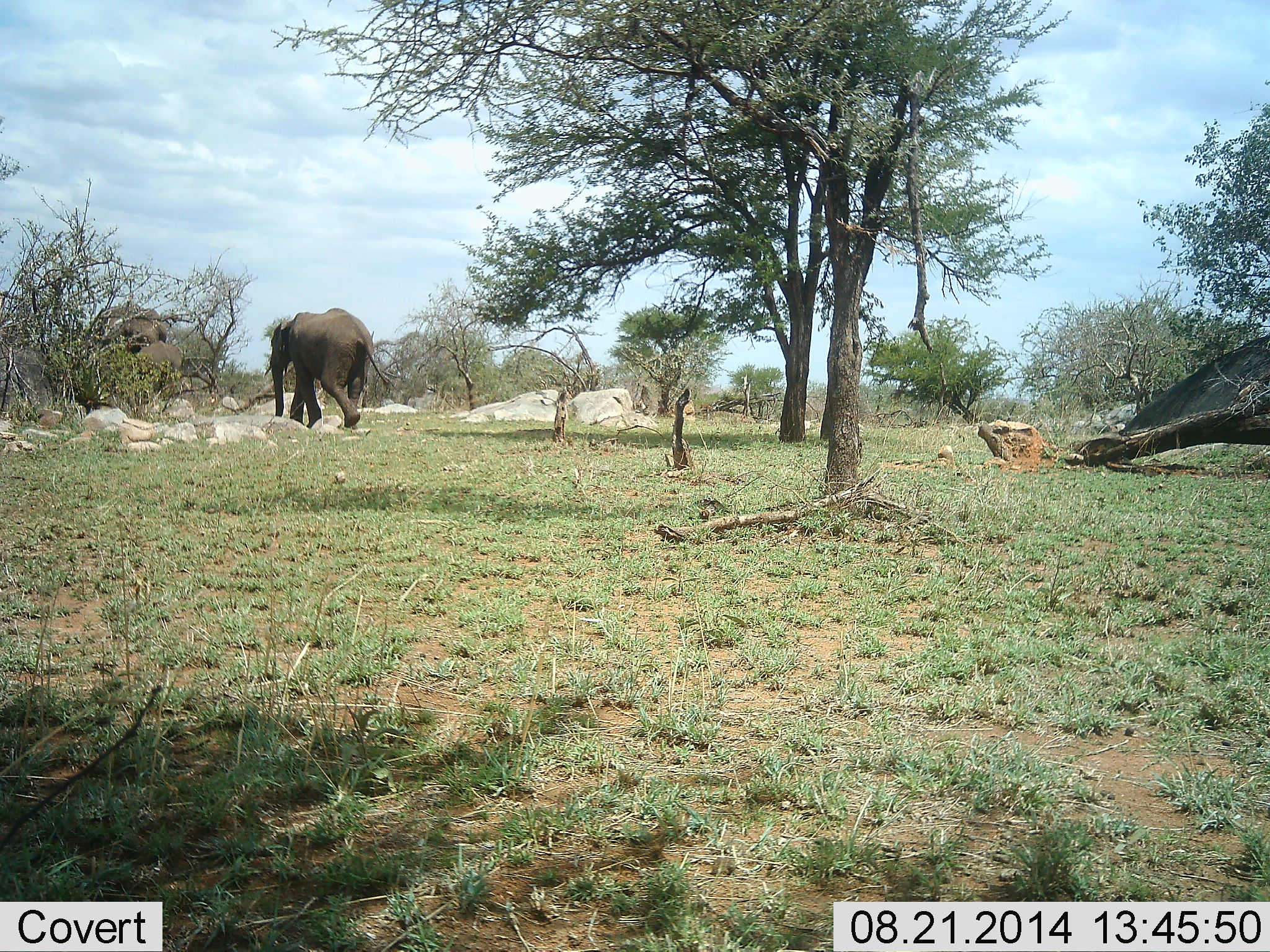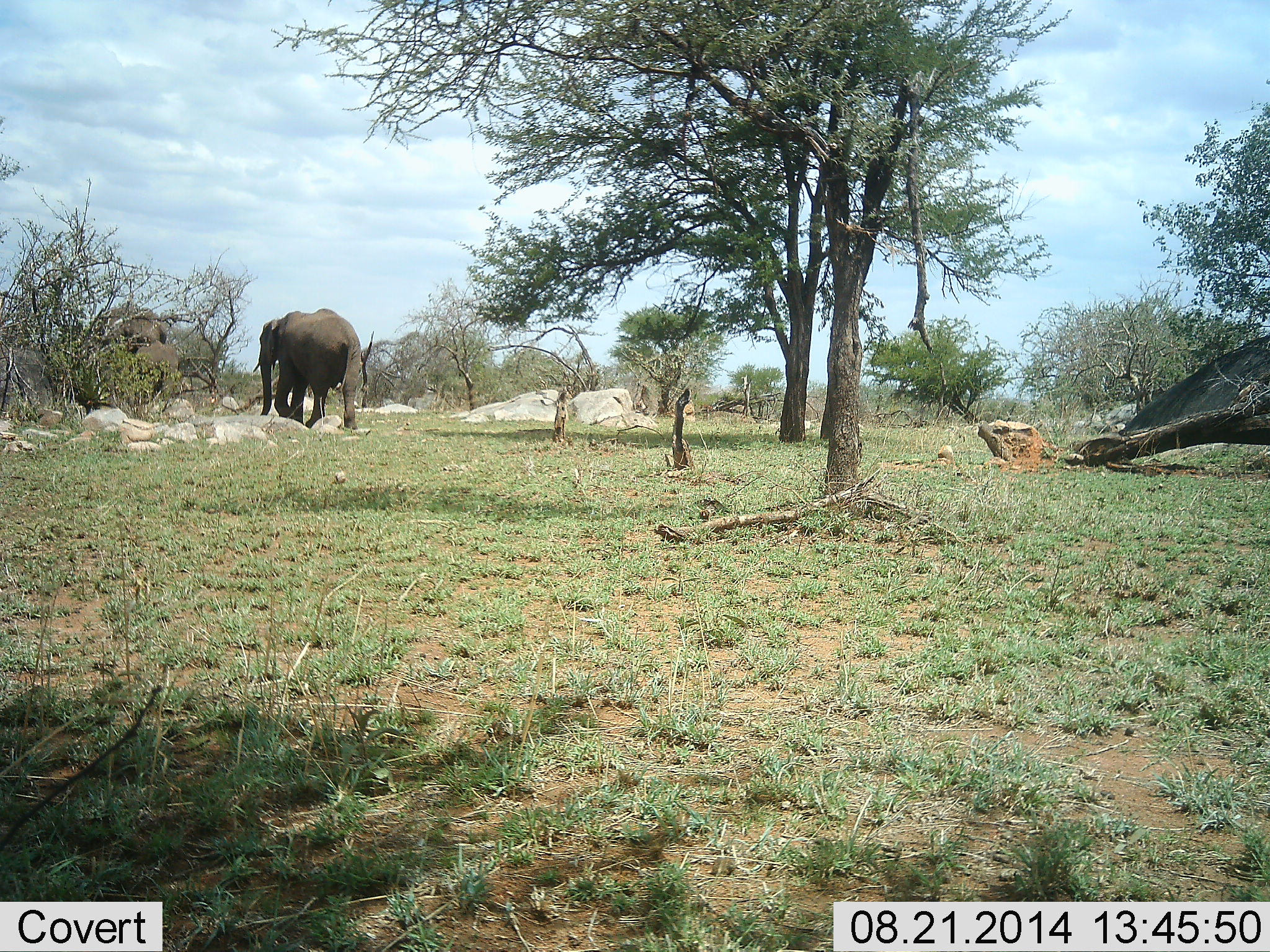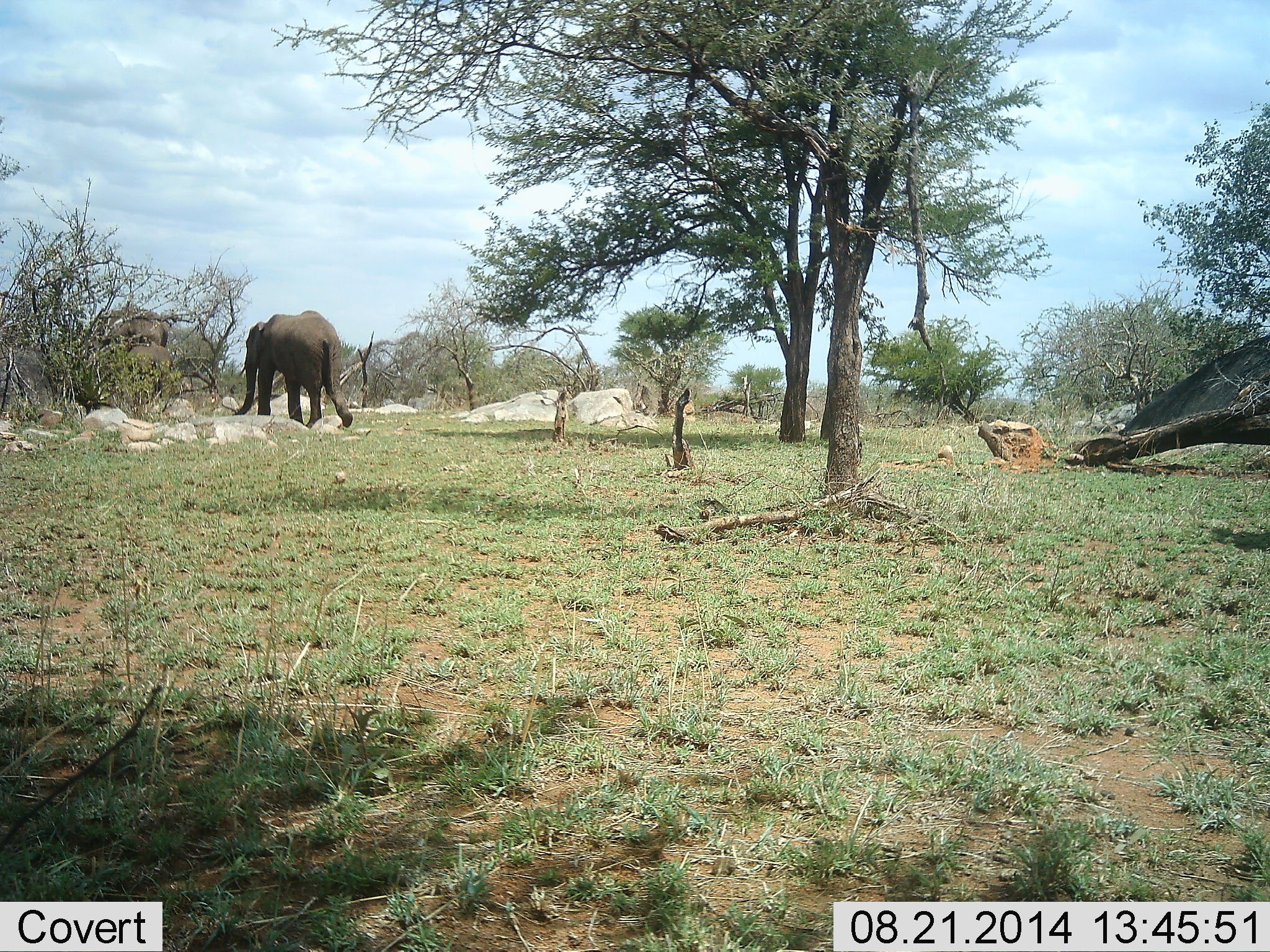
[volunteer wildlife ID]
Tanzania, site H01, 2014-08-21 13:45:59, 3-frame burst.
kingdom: Animalia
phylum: Chordata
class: Mammalia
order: Proboscidea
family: Elephantidae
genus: Loxodonta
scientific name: Loxodonta africana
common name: african bush elephant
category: elephant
Elephant (african bush elephant) (Loxodonta africana), count 3. Behavior (volunteer vote fractions): standing 20%, resting 0%, moving 100%, interacting 0%. Young present (vote fraction): 40%. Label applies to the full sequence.